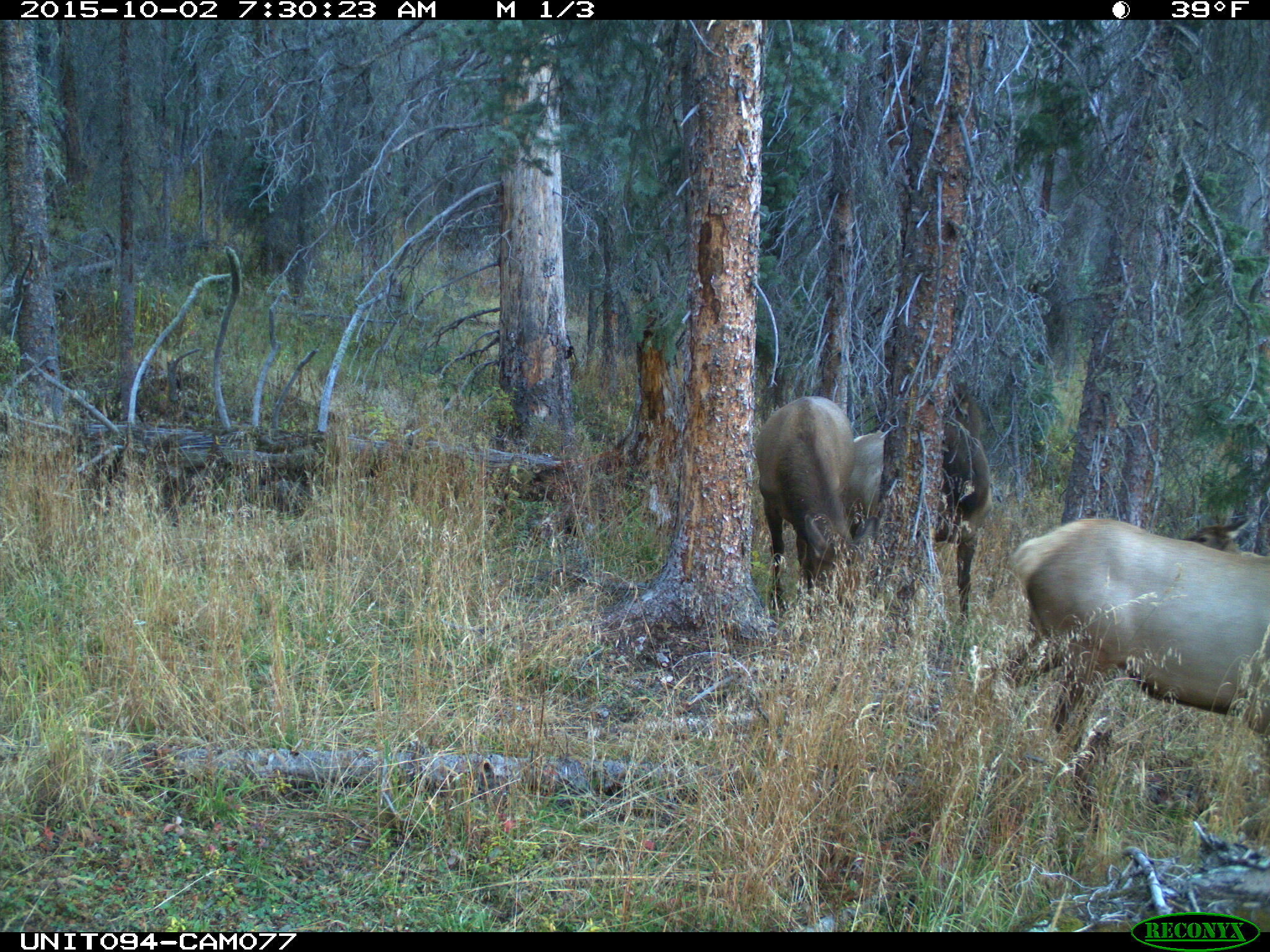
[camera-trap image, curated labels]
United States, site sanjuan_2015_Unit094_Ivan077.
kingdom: Animalia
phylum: Chordata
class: Mammalia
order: Artiodactyla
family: Cervidae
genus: Cervus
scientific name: Cervus elaphus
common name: red deer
Cervus elaphus (red deer).